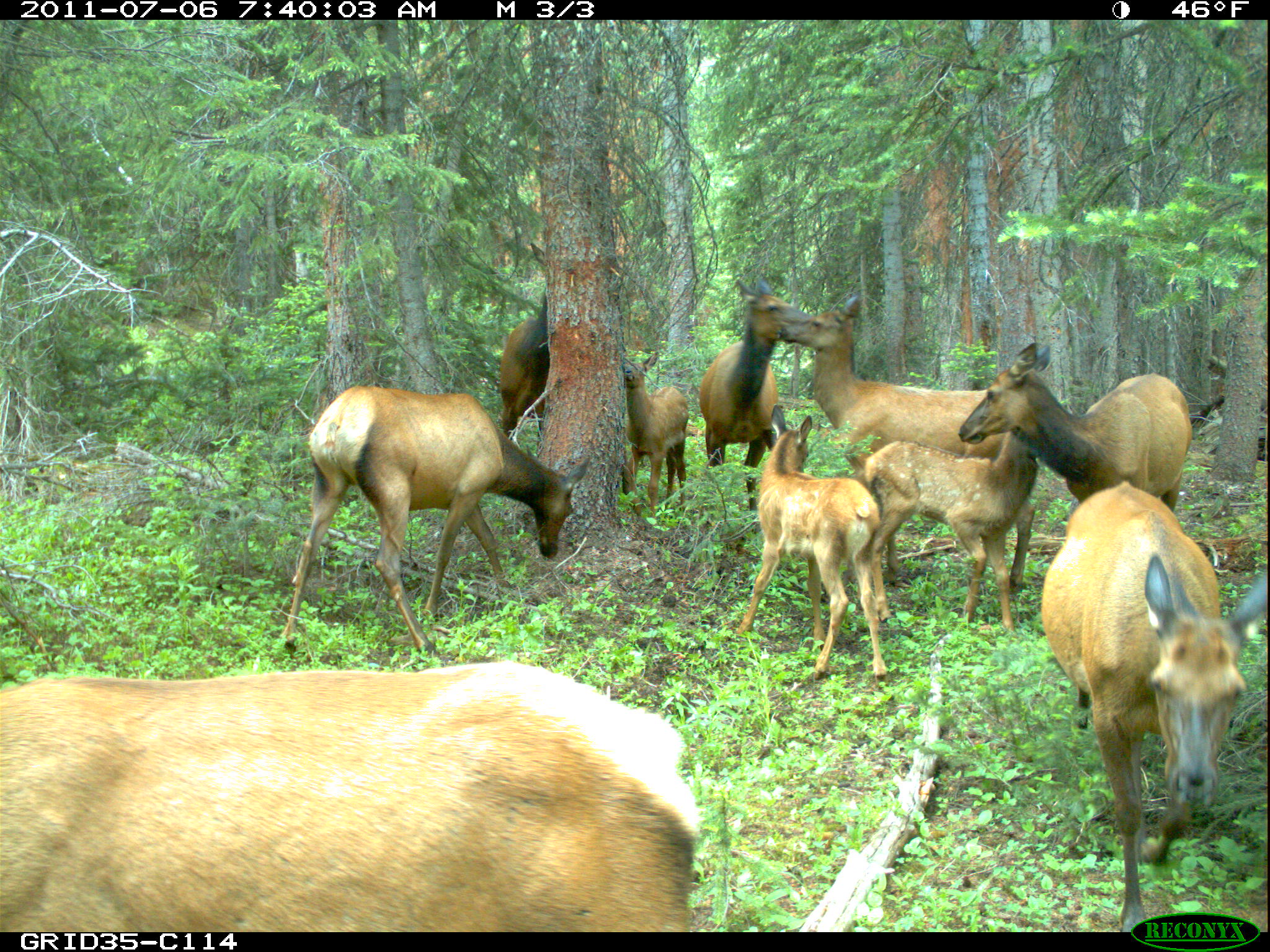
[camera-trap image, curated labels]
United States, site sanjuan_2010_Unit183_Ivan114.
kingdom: Animalia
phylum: Chordata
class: Mammalia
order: Artiodactyla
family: Cervidae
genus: Cervus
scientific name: Cervus elaphus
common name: red deer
Cervus elaphus (red deer).